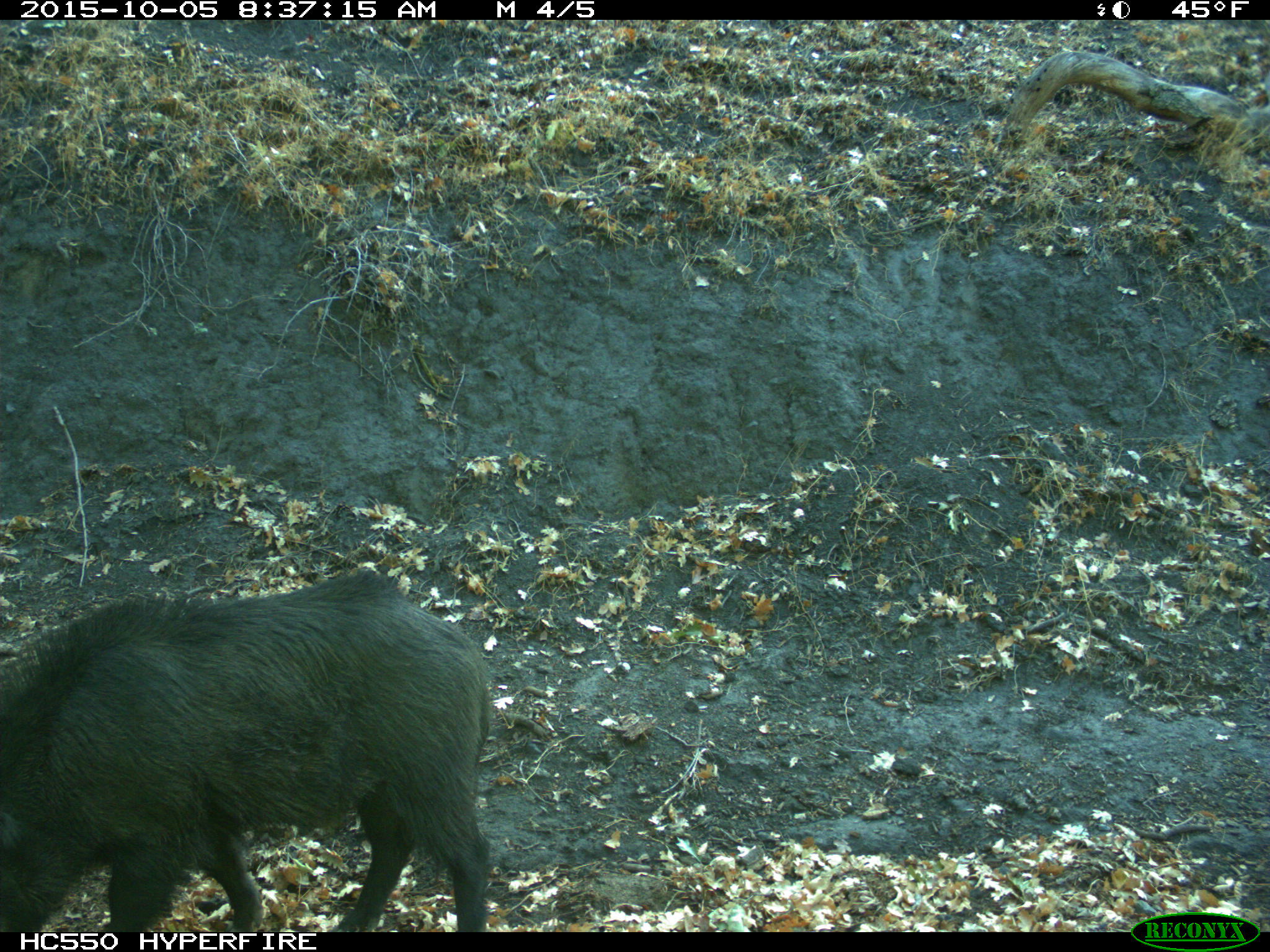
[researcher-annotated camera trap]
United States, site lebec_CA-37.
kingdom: Animalia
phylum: Chordata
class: Mammalia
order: Artiodactyla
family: Suidae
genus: Sus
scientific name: Sus scrofa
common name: wild boar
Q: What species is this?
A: Sus scrofa (wild boar).